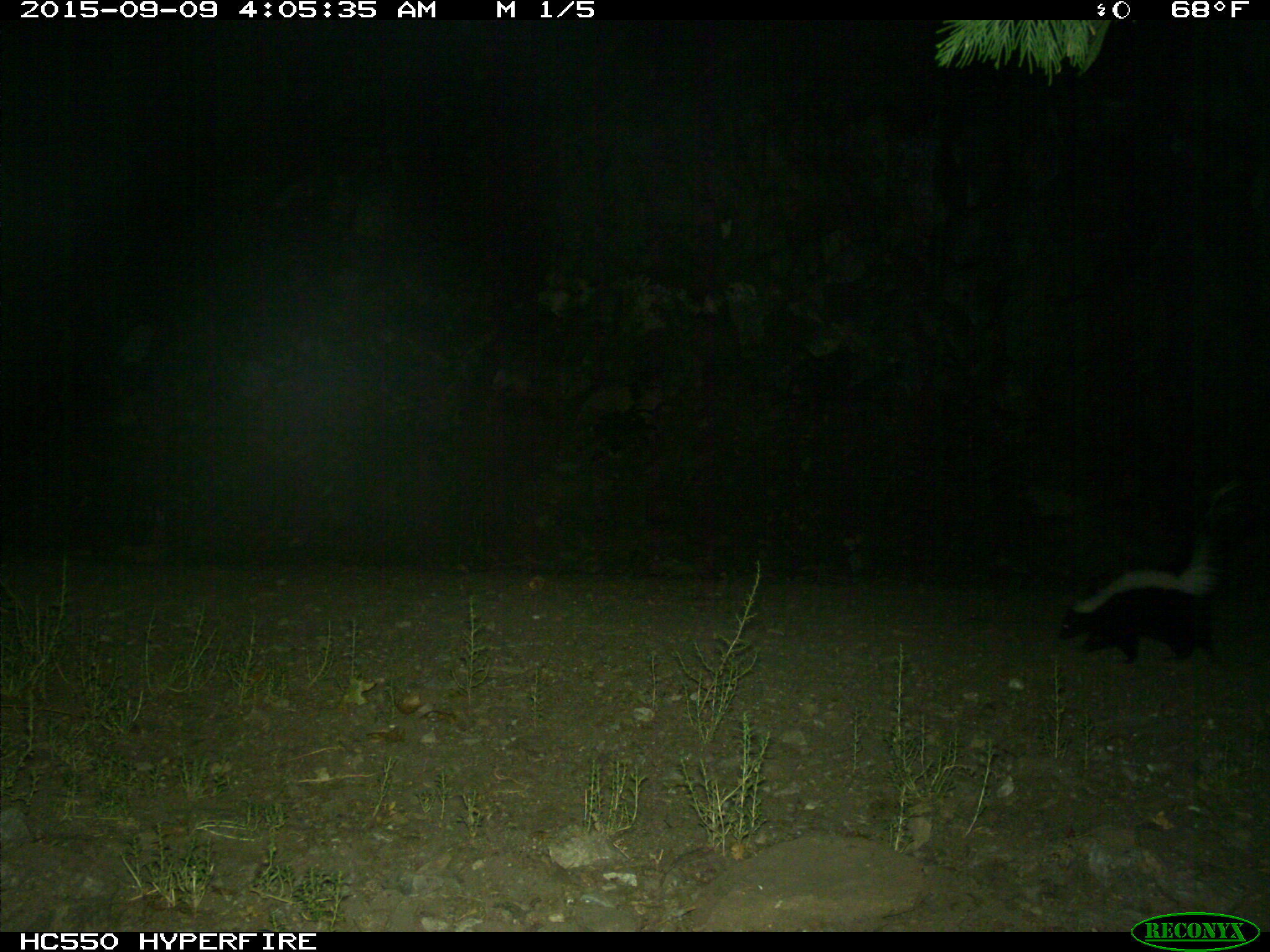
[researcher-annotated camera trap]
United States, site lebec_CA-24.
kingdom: Animalia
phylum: Chordata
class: Mammalia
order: Carnivora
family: Mephitidae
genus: Mephitis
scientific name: Mephitis mephitis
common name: striped skunk